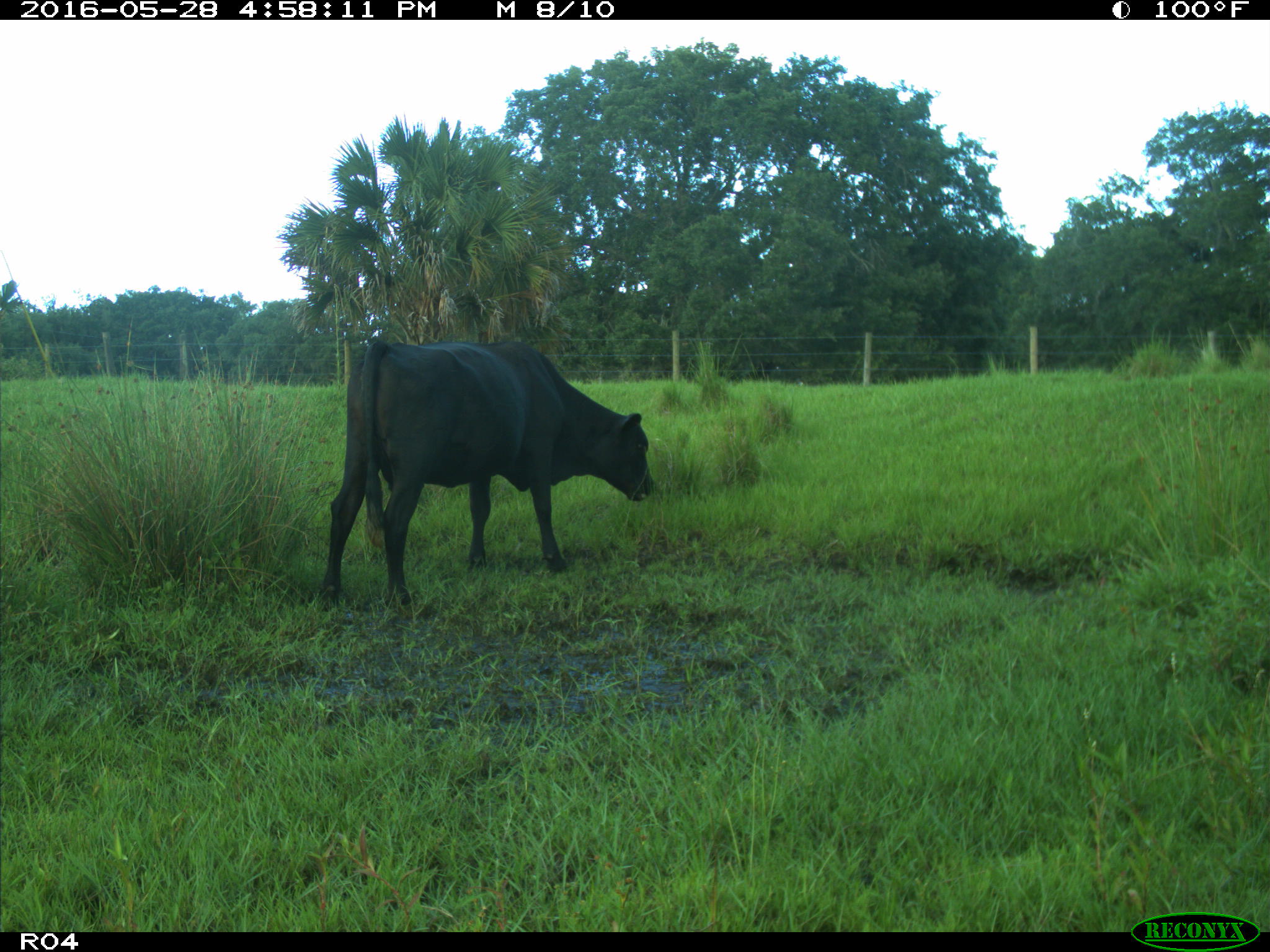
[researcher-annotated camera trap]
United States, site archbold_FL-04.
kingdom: Animalia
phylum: Chordata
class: Mammalia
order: Artiodactyla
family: Bovidae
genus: Bos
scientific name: Bos taurus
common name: domestic cow